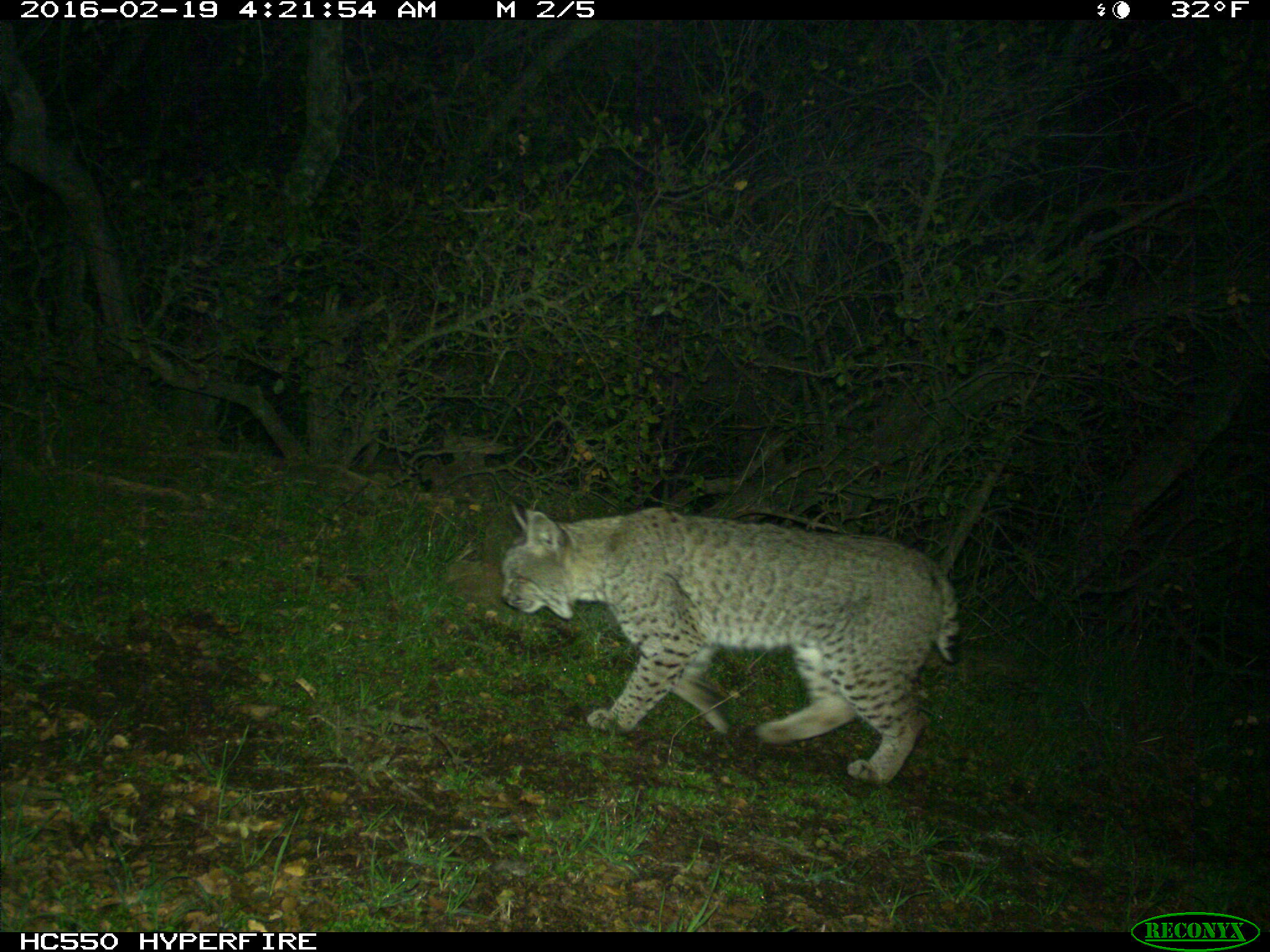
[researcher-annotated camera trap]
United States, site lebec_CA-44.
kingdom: Animalia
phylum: Chordata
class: Mammalia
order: Carnivora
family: Felidae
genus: Lynx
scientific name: Lynx rufus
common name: bobcat